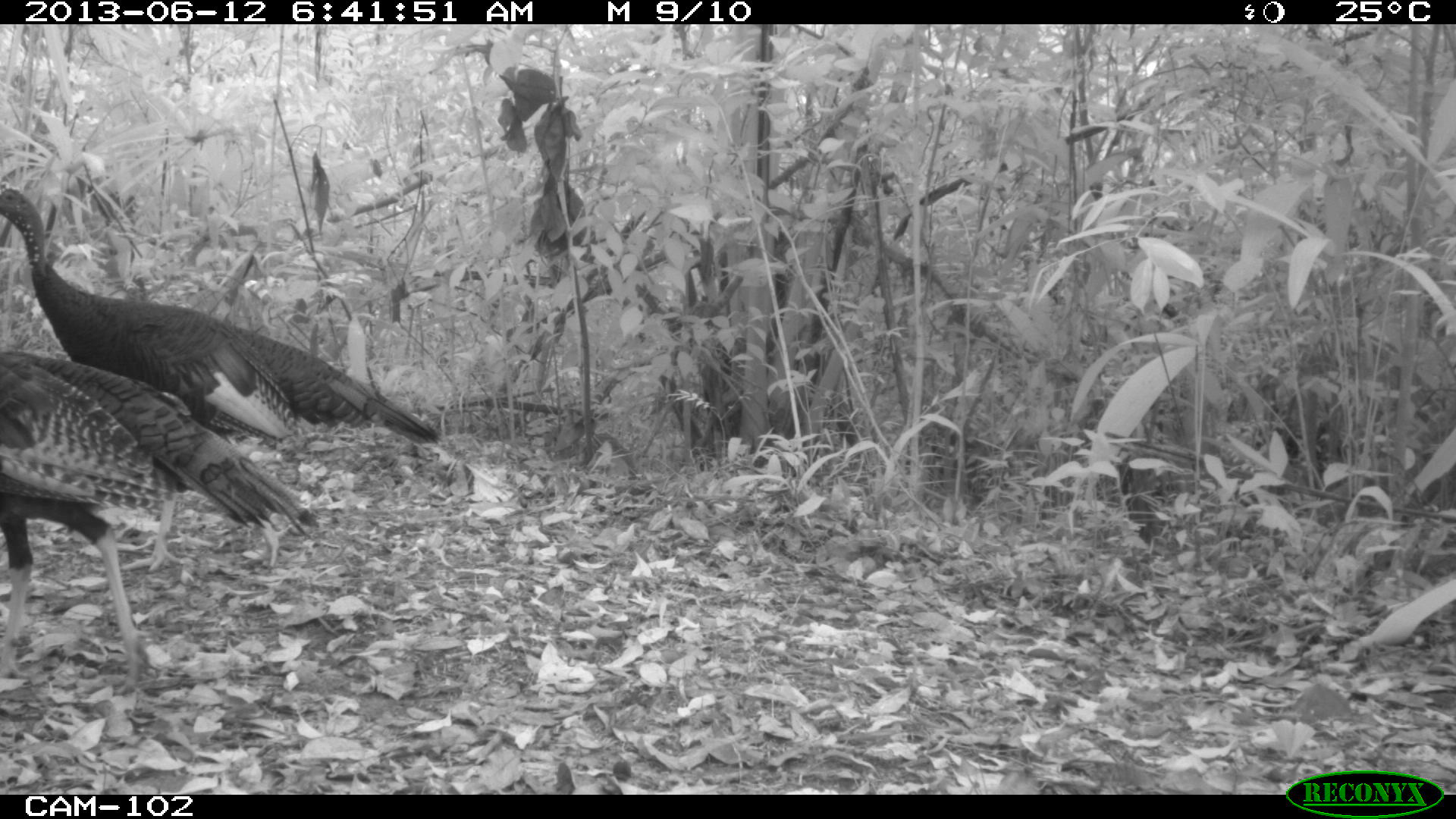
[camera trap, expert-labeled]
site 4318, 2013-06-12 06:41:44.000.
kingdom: Animalia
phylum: Chordata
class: Aves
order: Galliformes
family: Phasianidae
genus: Meleagris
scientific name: Meleagris ocellata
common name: ocellated turkey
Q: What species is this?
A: Meleagris ocellata (ocellated turkey).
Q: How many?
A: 2.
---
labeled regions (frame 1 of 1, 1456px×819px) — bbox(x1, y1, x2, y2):
meleagris ocellata: bbox(0, 187, 442, 573); bbox(1, 350, 320, 694)